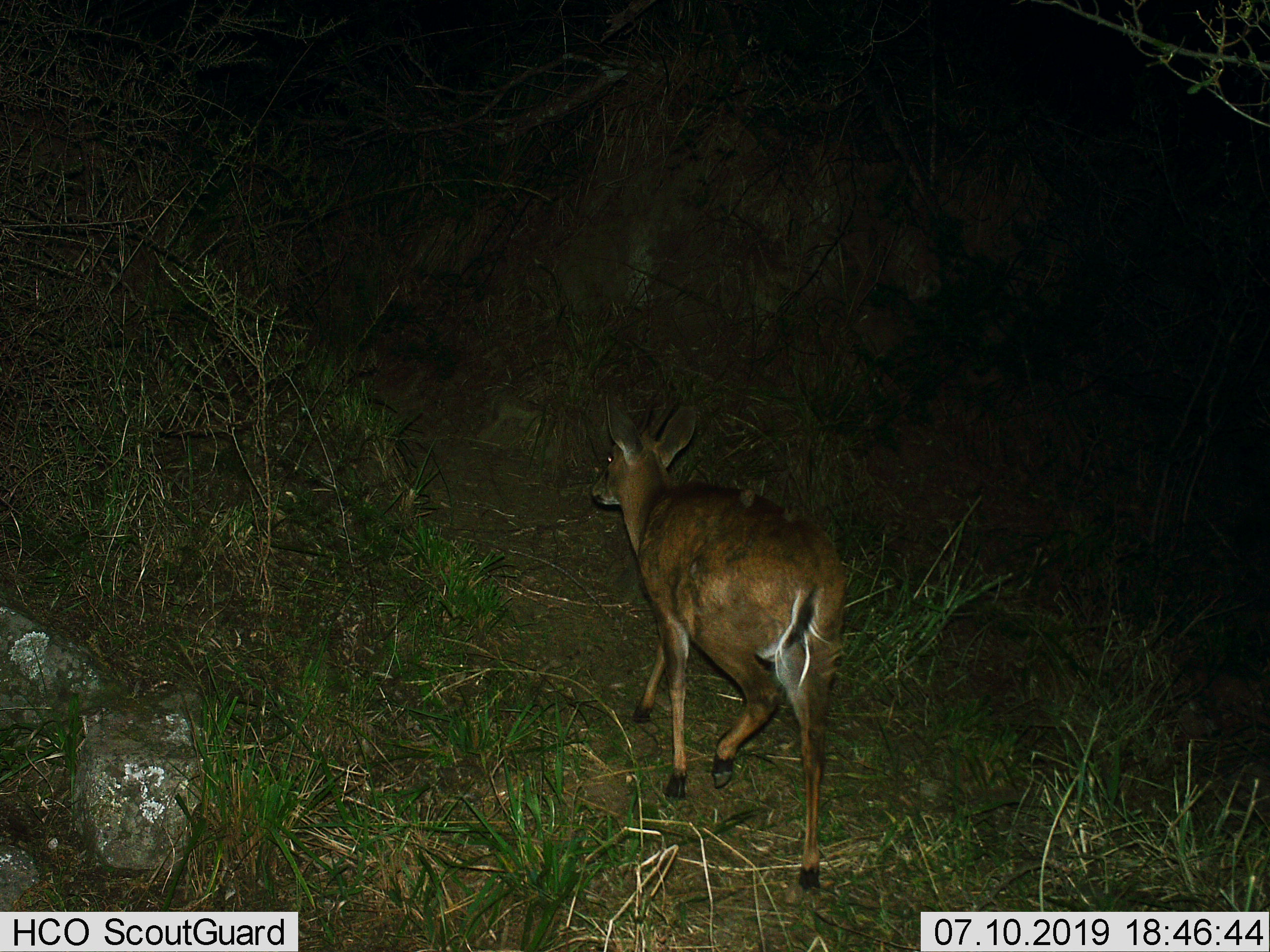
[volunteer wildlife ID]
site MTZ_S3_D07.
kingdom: Animalia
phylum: Chordata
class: Mammalia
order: Artiodactyla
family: Bovidae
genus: Sylvicapra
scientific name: Sylvicapra grimmia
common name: common duiker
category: duikercommongrey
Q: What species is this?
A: Duikercommongrey (common duiker) (Sylvicapra grimmia).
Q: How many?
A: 1.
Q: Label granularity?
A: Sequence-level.